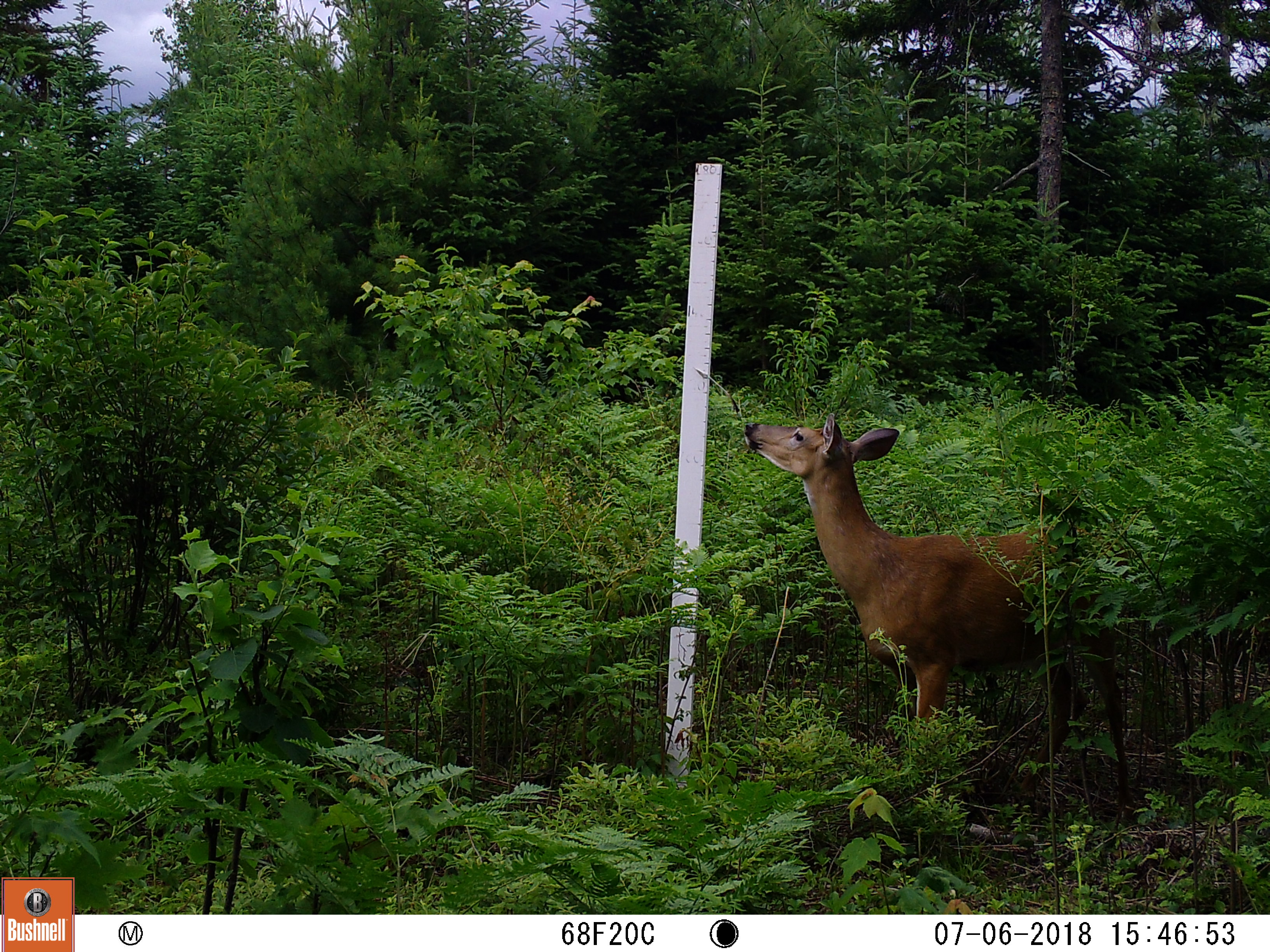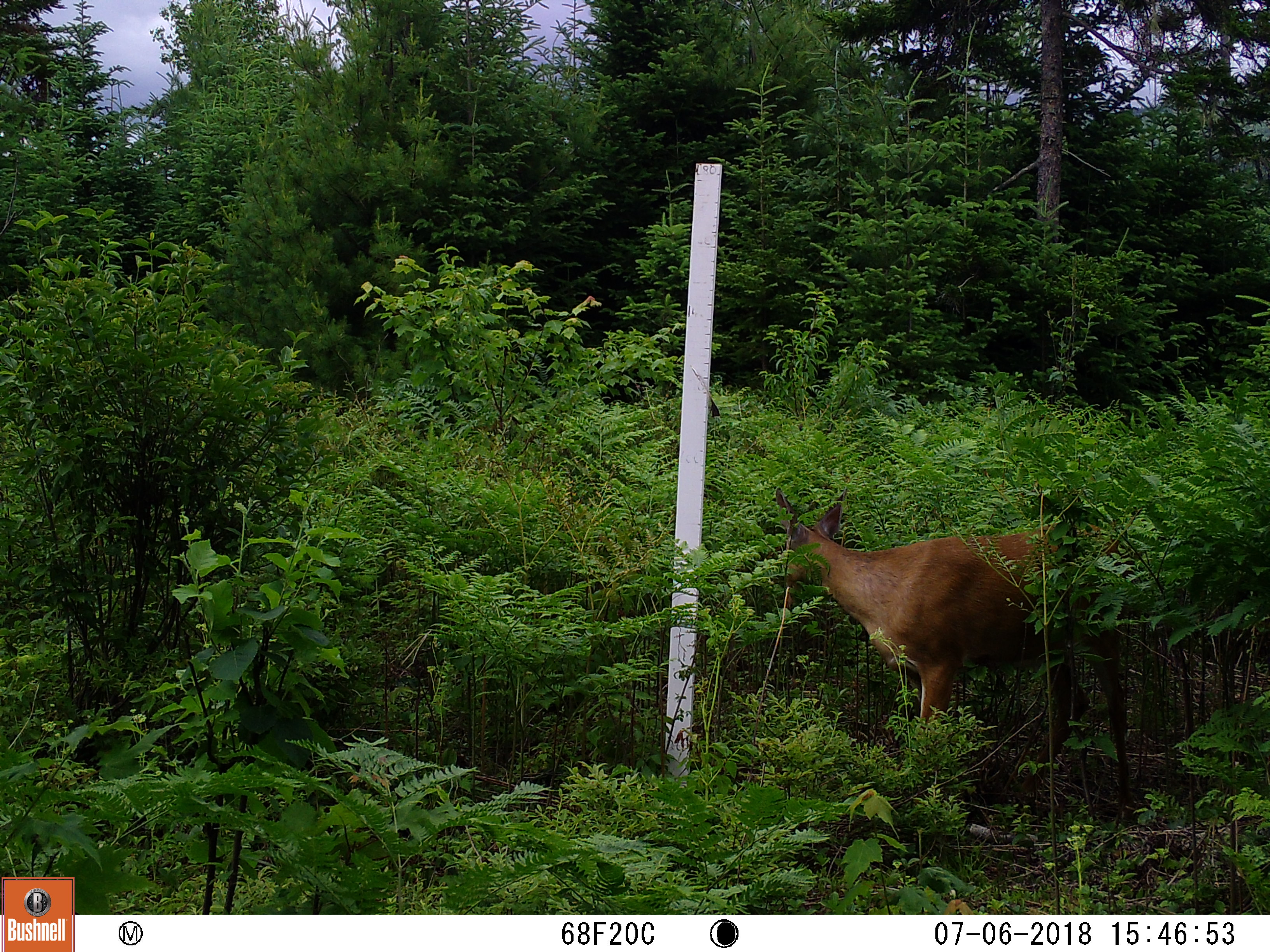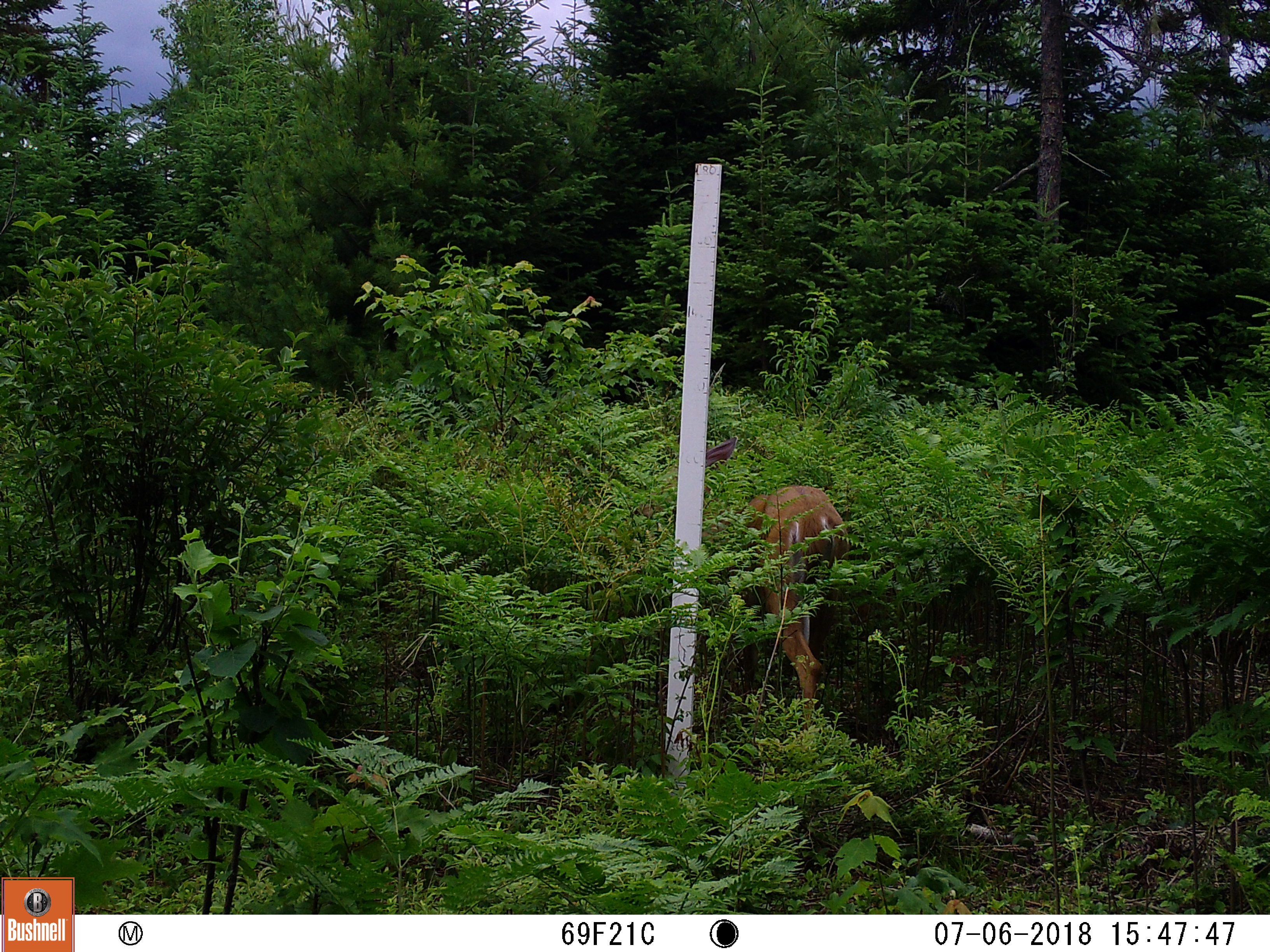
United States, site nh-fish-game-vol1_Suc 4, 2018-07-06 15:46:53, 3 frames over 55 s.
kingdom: Animalia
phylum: Chordata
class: Mammalia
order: Artiodactyla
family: Cervidae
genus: Odocoileus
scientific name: Odocoileus virginianus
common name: white-tailed deer